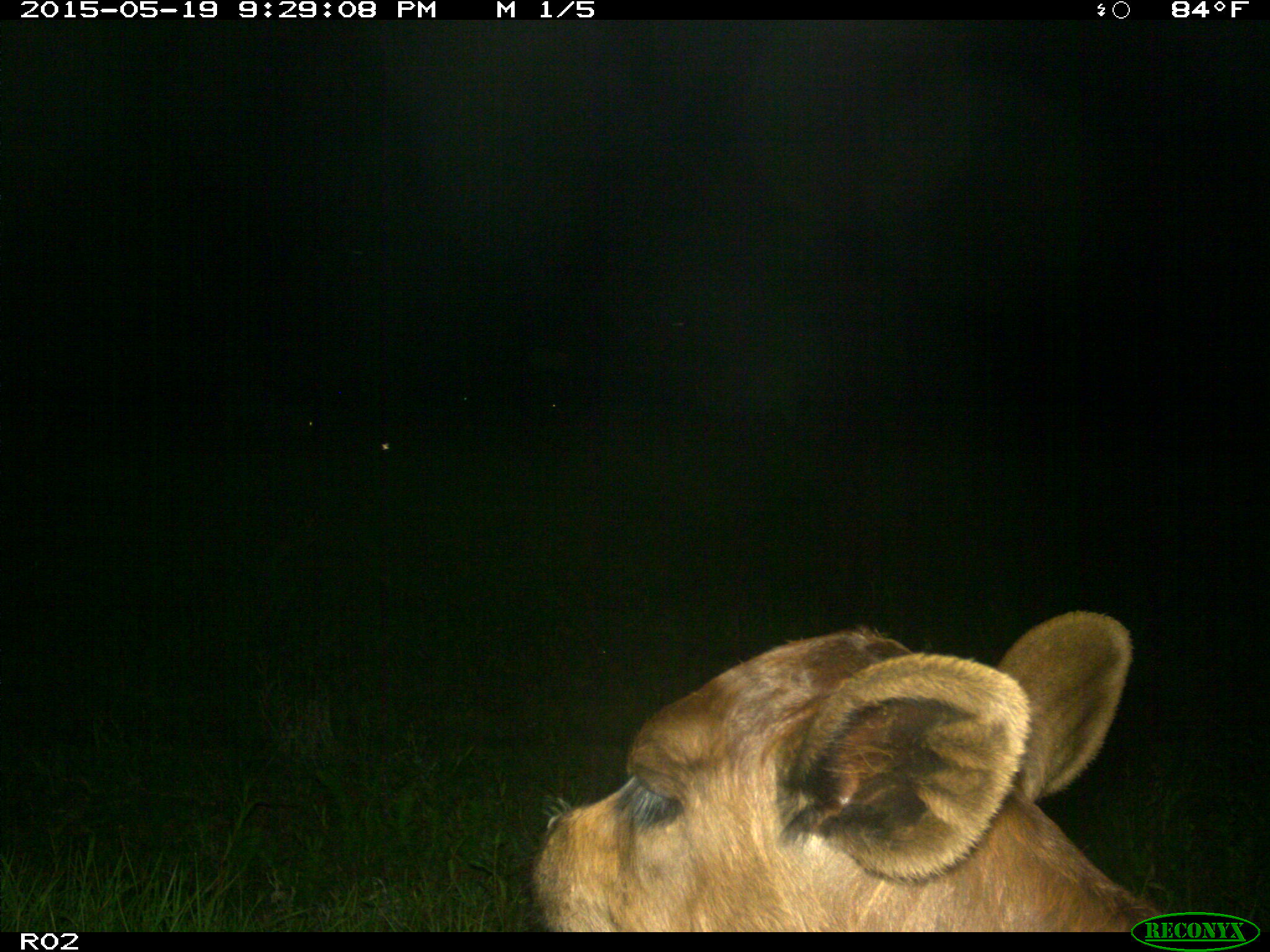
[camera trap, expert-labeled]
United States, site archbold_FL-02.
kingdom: Animalia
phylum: Chordata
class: Mammalia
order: Artiodactyla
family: Bovidae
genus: Bos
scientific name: Bos taurus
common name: domestic cow